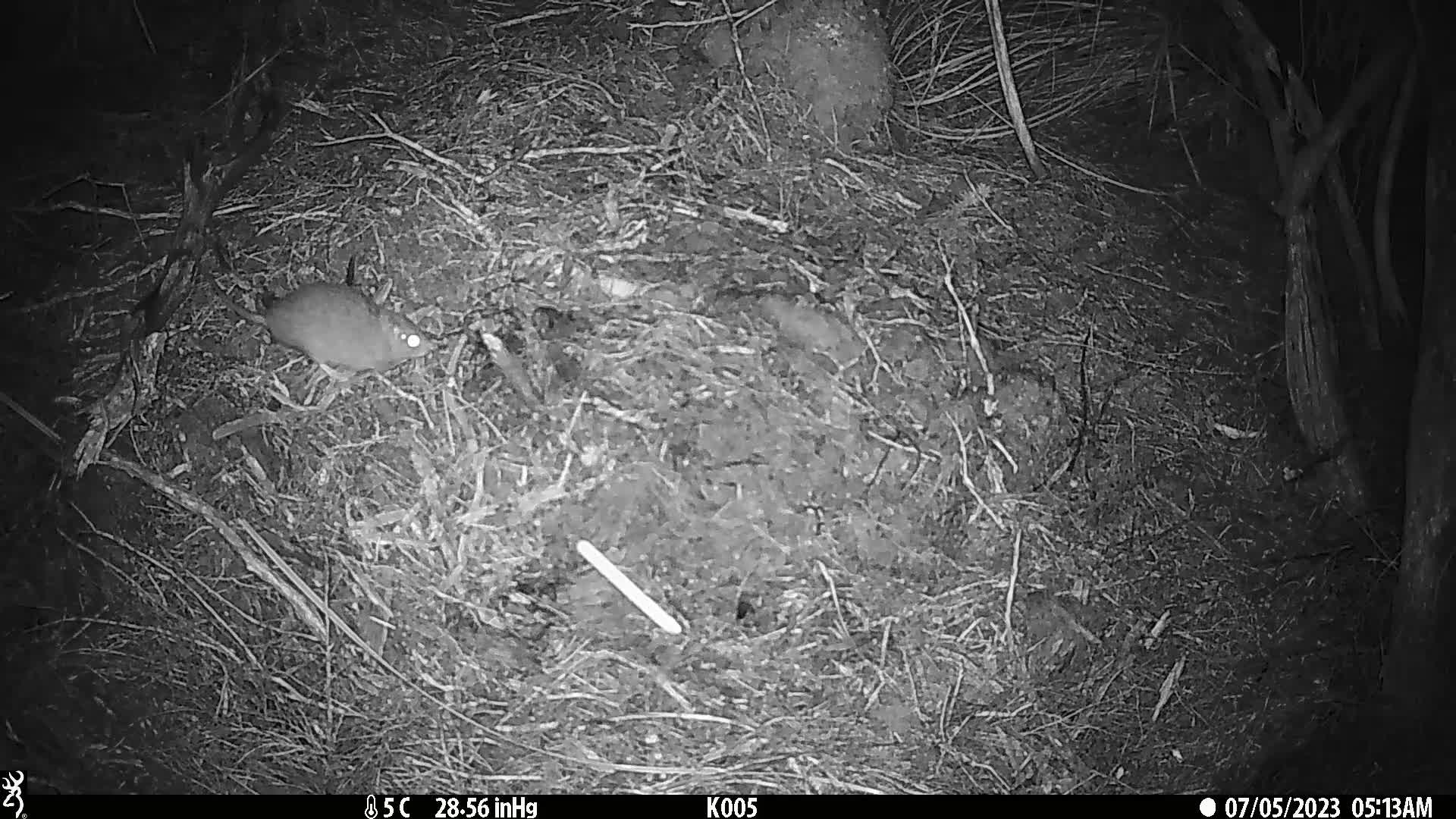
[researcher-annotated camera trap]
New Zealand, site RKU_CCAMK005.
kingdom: Animalia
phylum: Chordata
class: Mammalia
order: Rodentia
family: Muridae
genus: Rattus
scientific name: Rattus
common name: rat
Rat (Rattus).